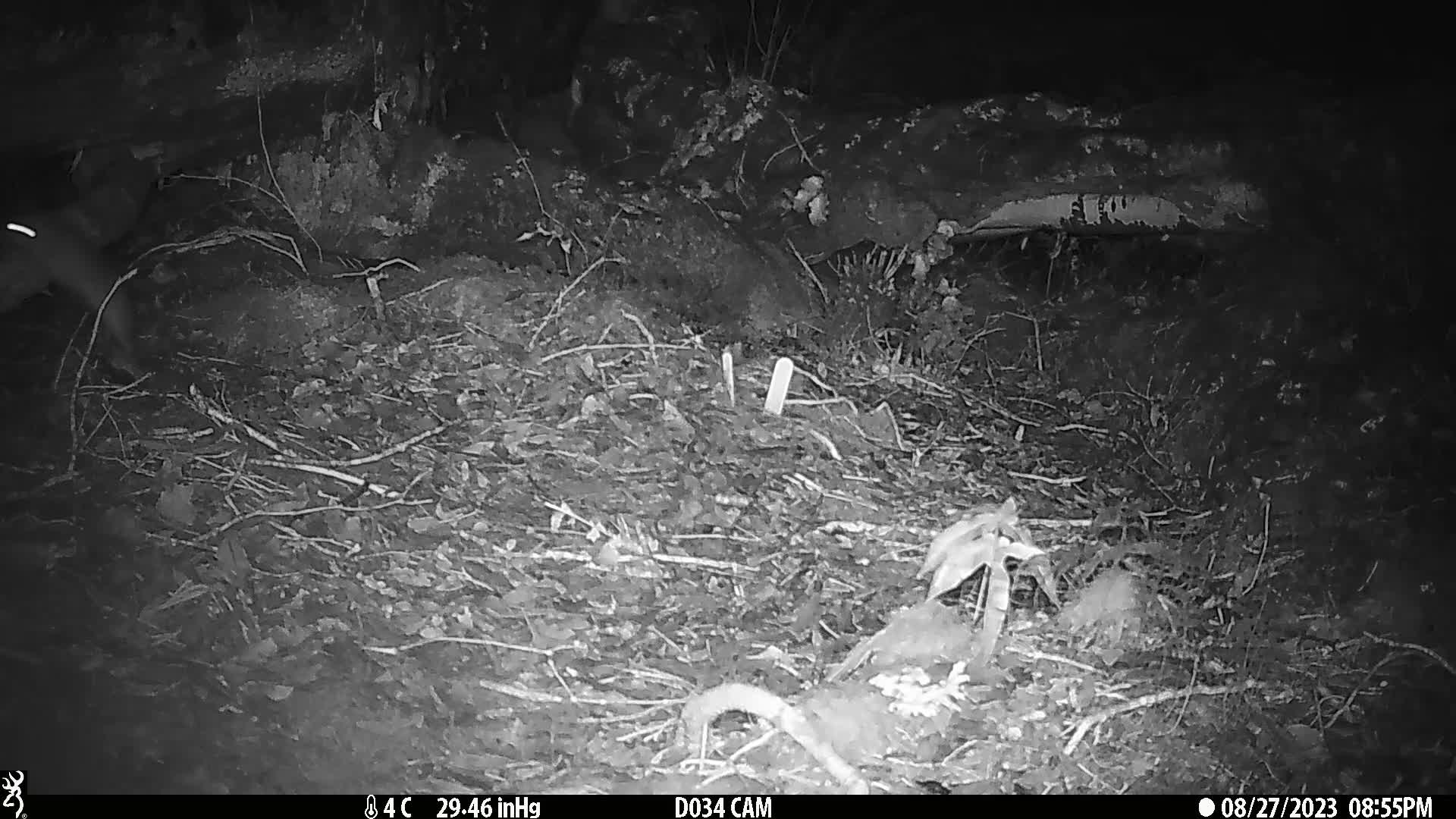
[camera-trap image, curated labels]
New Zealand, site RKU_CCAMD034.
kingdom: Animalia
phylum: Chordata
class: Mammalia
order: Rodentia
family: Muridae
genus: Rattus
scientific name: Rattus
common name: rat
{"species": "rat (Rattus)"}